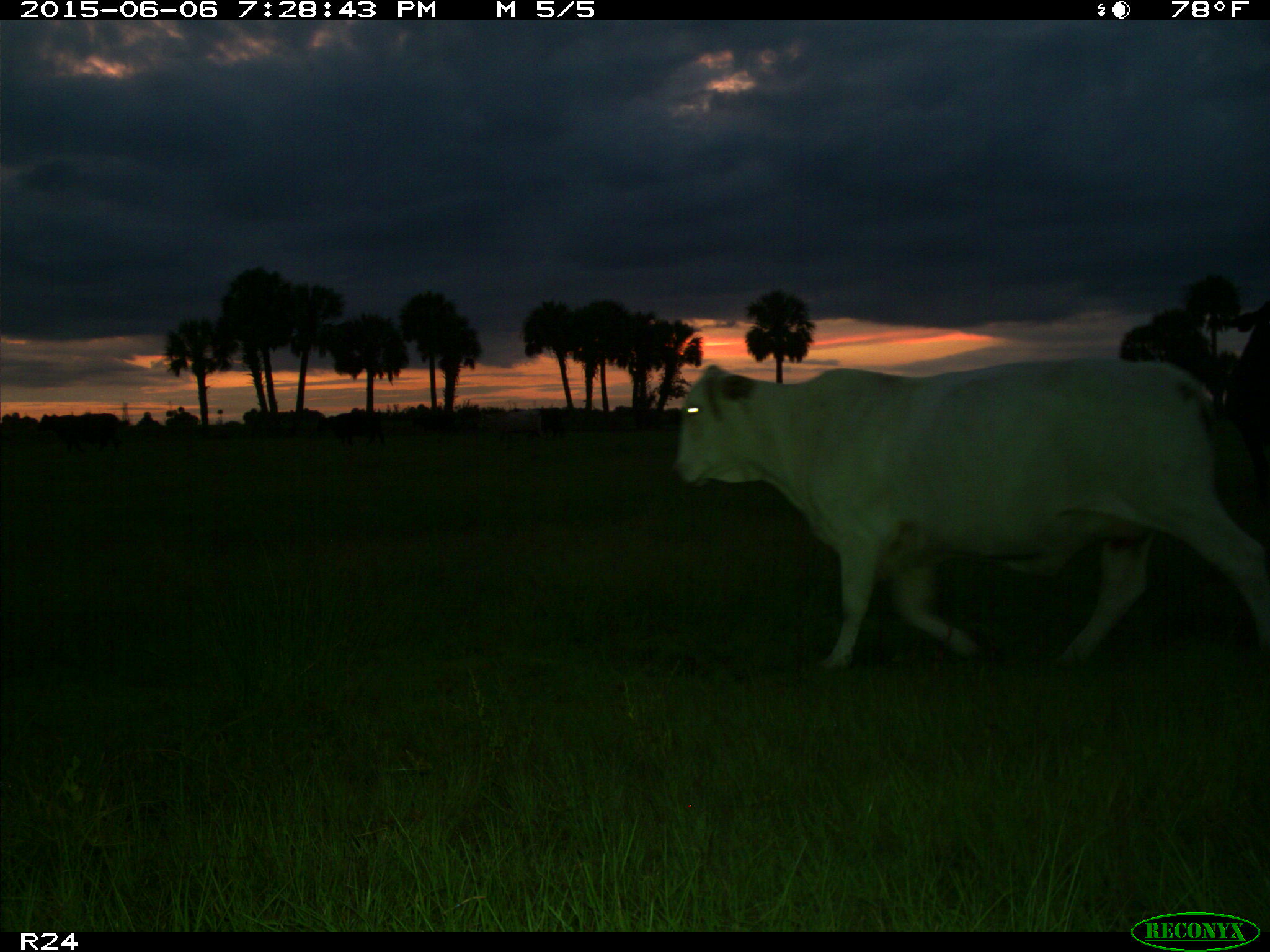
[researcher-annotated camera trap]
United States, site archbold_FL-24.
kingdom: Animalia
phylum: Chordata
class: Mammalia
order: Artiodactyla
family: Bovidae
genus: Bos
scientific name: Bos taurus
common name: domestic cow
Bos taurus (domestic cow).